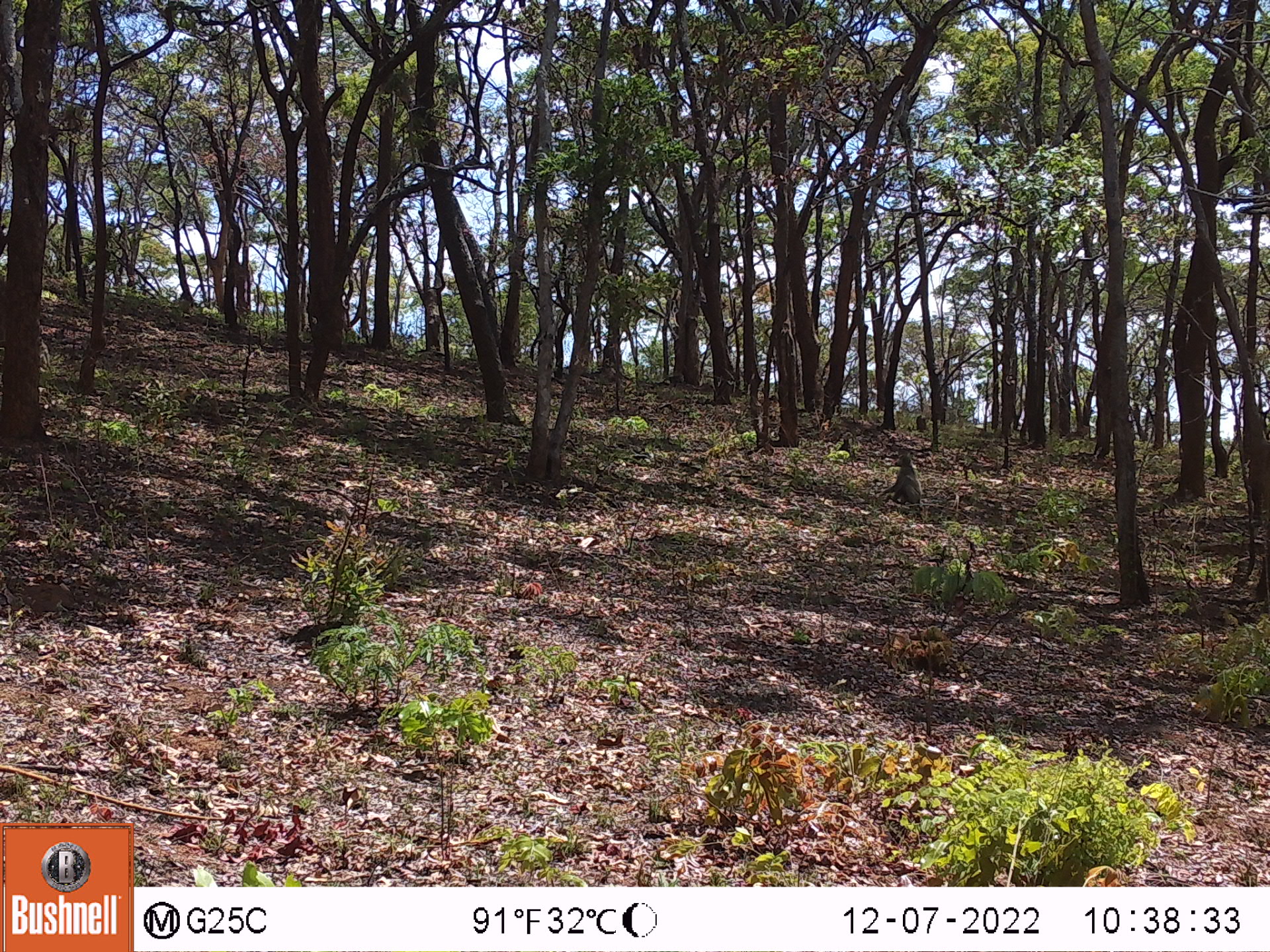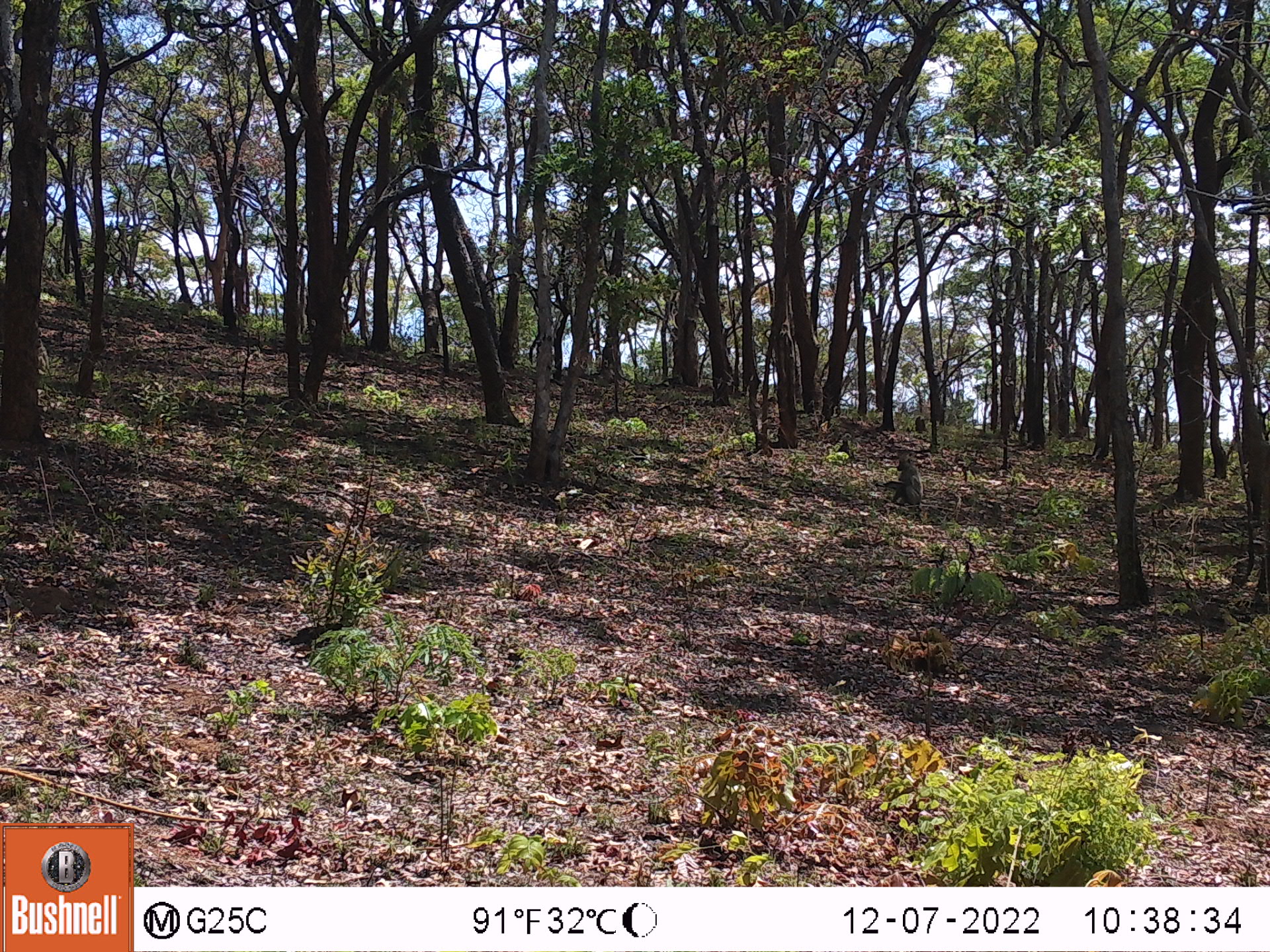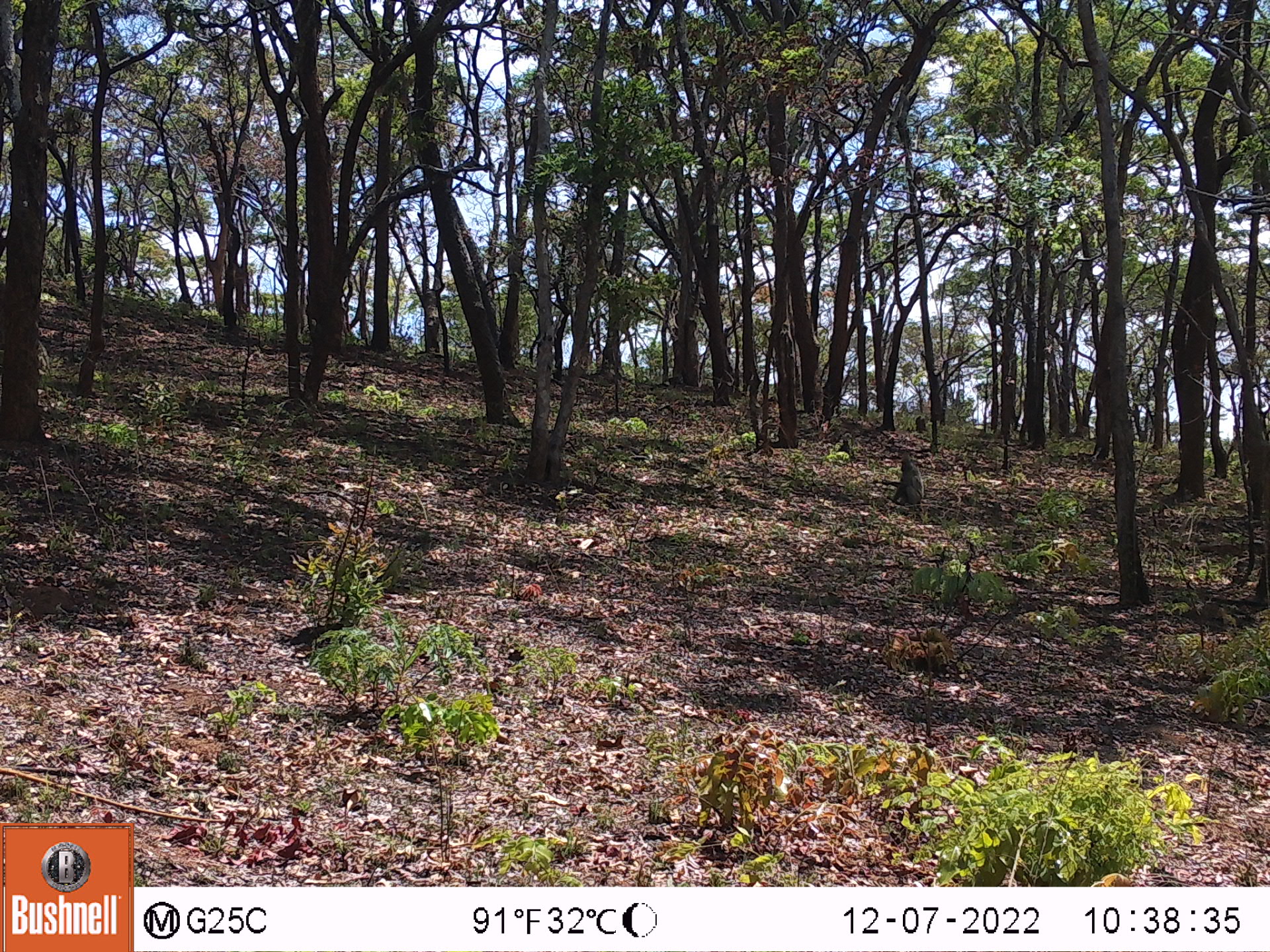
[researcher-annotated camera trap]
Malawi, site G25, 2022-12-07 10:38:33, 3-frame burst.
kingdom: Animalia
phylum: Chordata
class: Mammalia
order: Primates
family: Cercopithecidae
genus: Papio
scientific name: Papio cynocephalus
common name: yellow baboon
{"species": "yellow baboon (Papio cynocephalus)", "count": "1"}